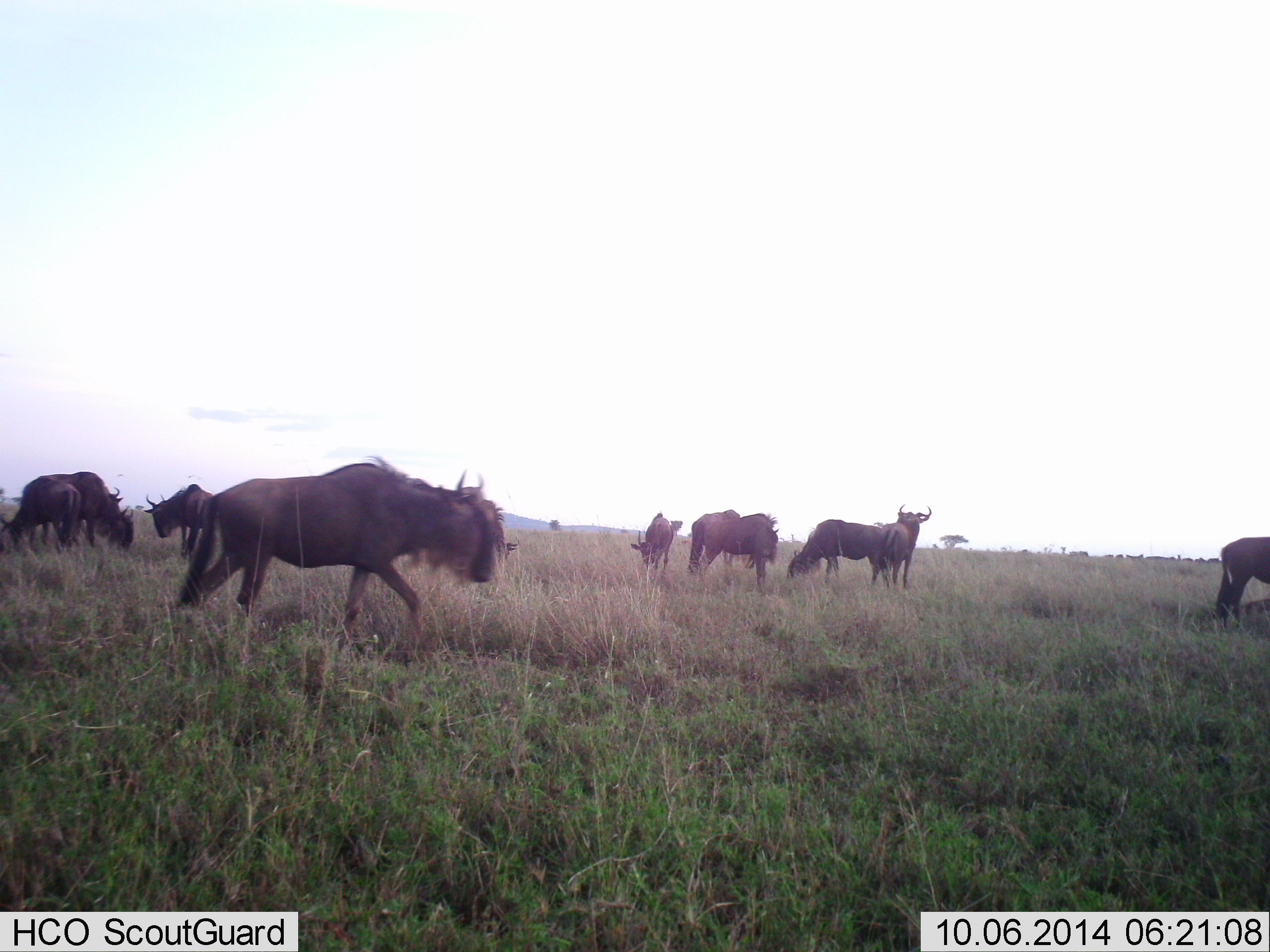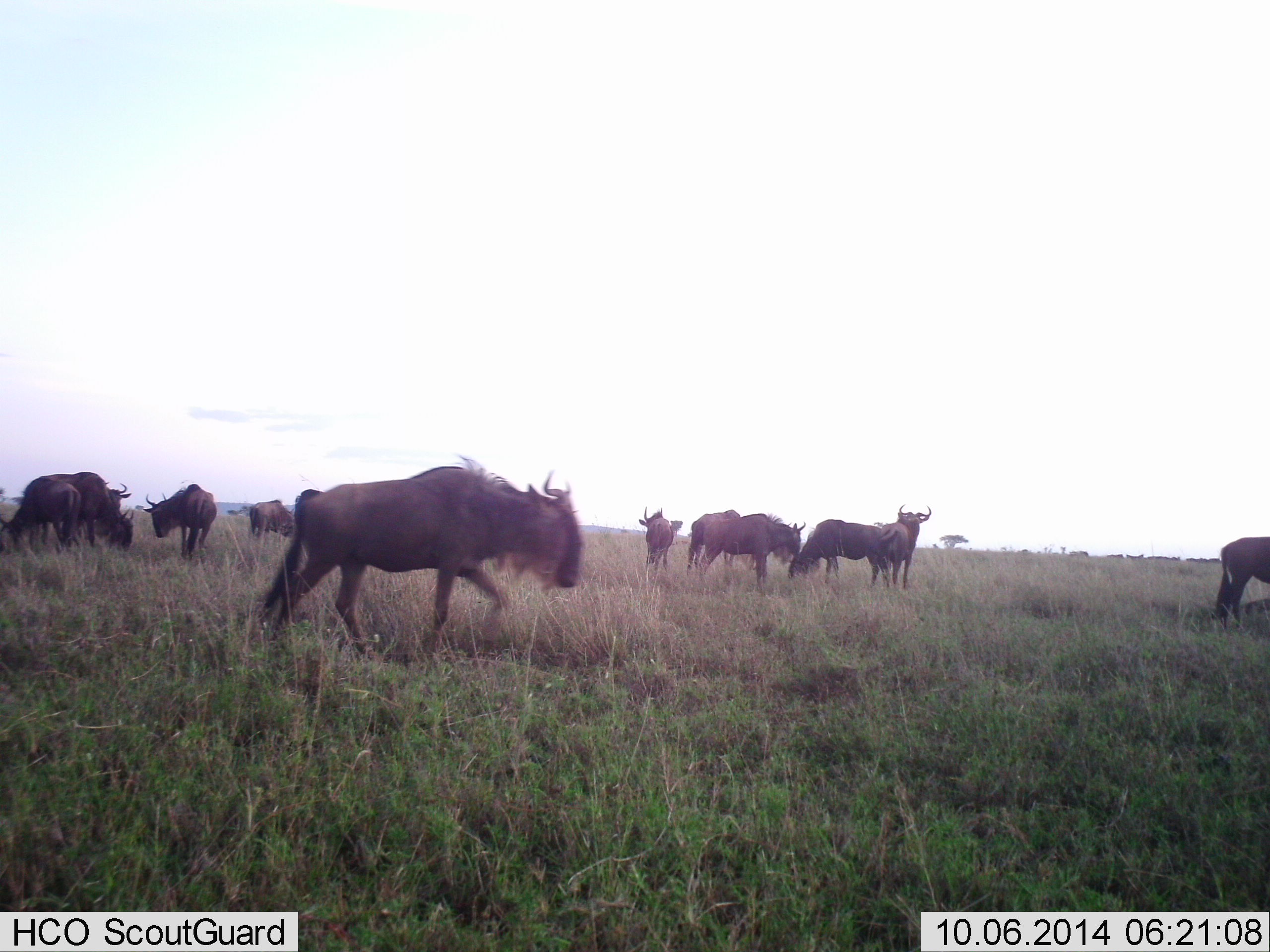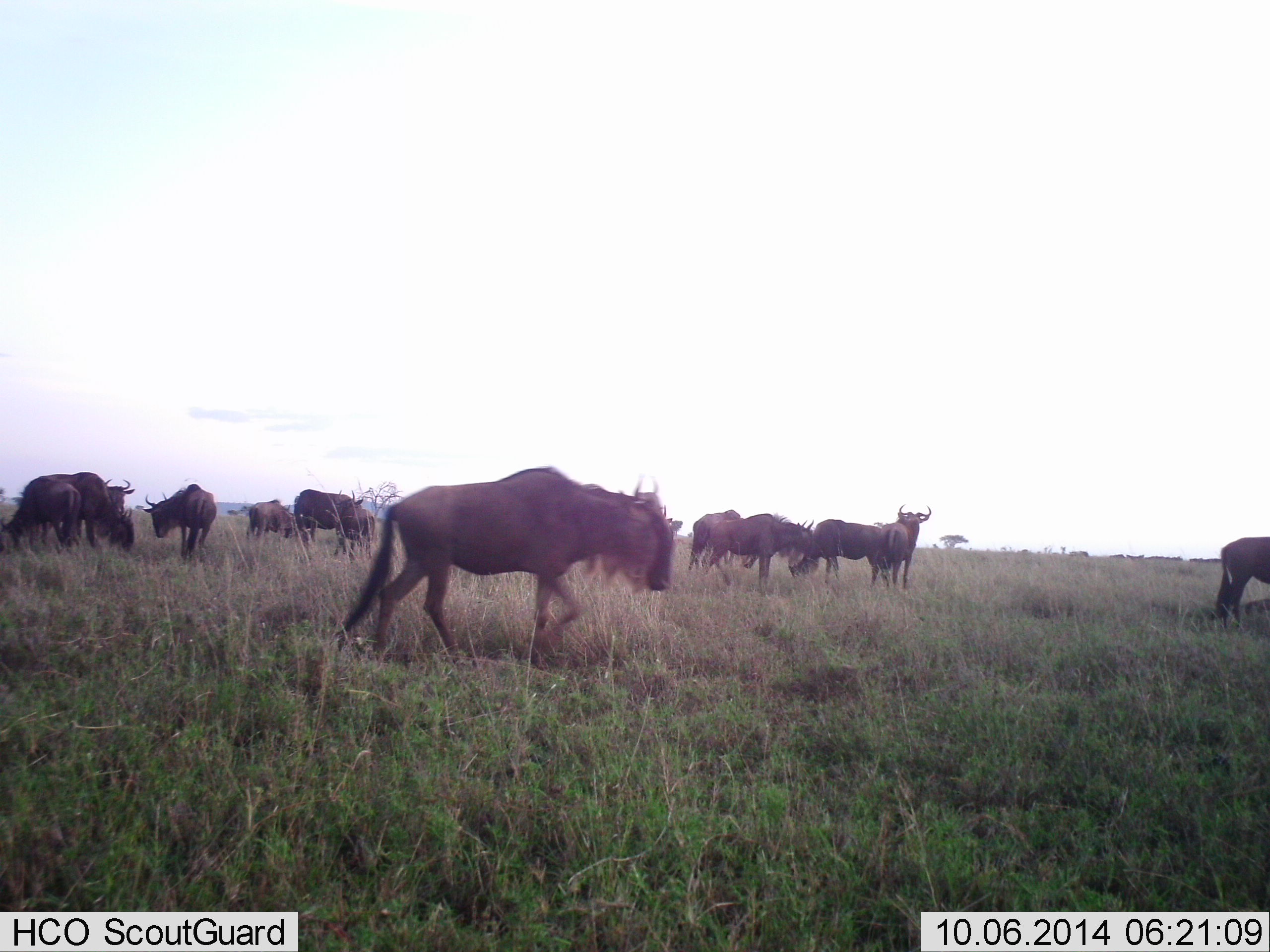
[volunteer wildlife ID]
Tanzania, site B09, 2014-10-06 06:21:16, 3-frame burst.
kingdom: Animalia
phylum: Chordata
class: Mammalia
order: Artiodactyla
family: Bovidae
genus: Connochaetes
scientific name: Connochaetes taurinus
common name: blue wildebeest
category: wildebeest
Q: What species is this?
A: Wildebeest (blue wildebeest) (Connochaetes taurinus).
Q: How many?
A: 11-50.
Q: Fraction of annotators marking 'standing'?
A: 60%.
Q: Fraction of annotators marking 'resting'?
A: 0%.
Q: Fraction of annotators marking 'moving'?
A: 100%.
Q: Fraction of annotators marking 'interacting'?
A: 10%.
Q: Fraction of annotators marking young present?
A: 0%.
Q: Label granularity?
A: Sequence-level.